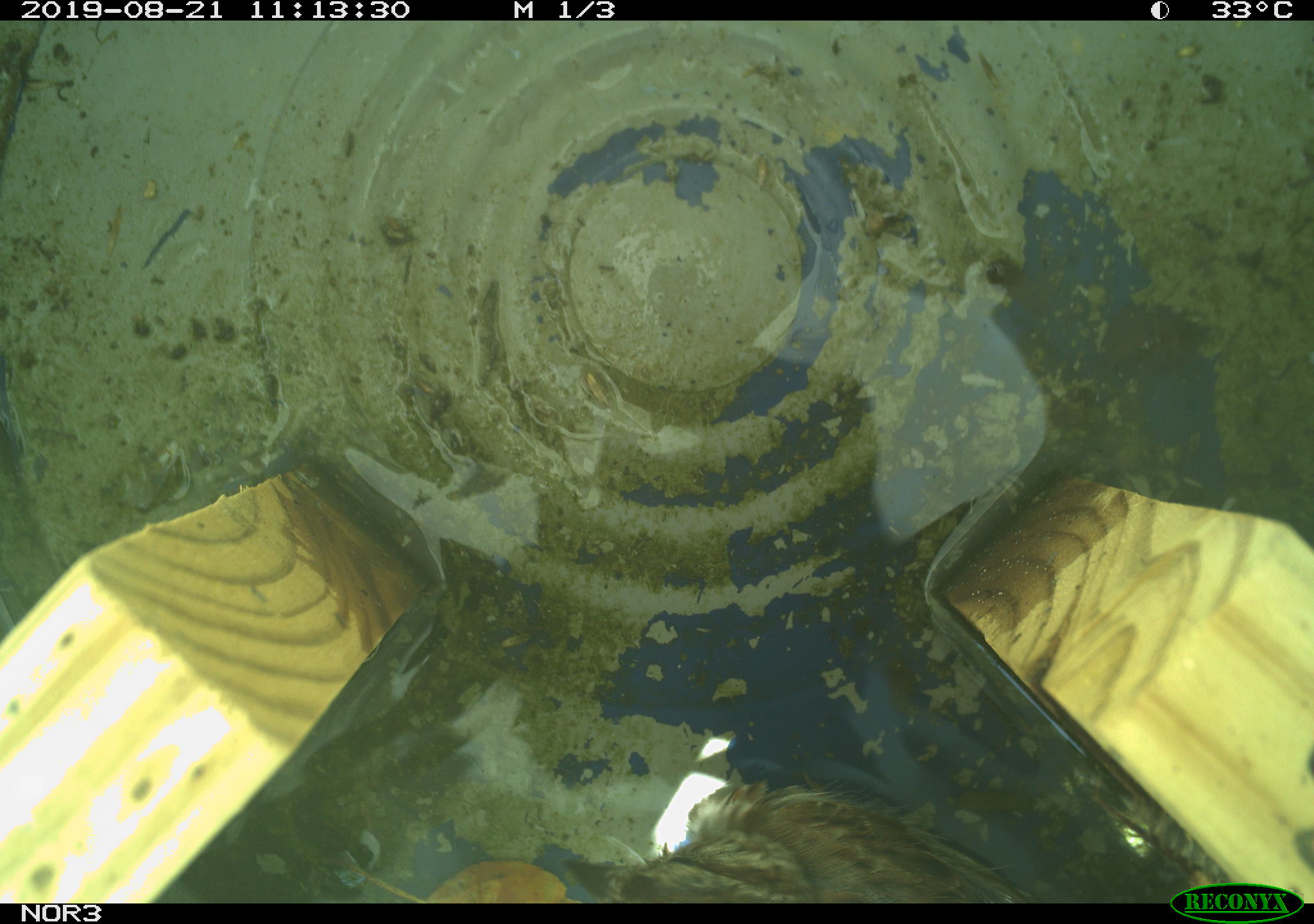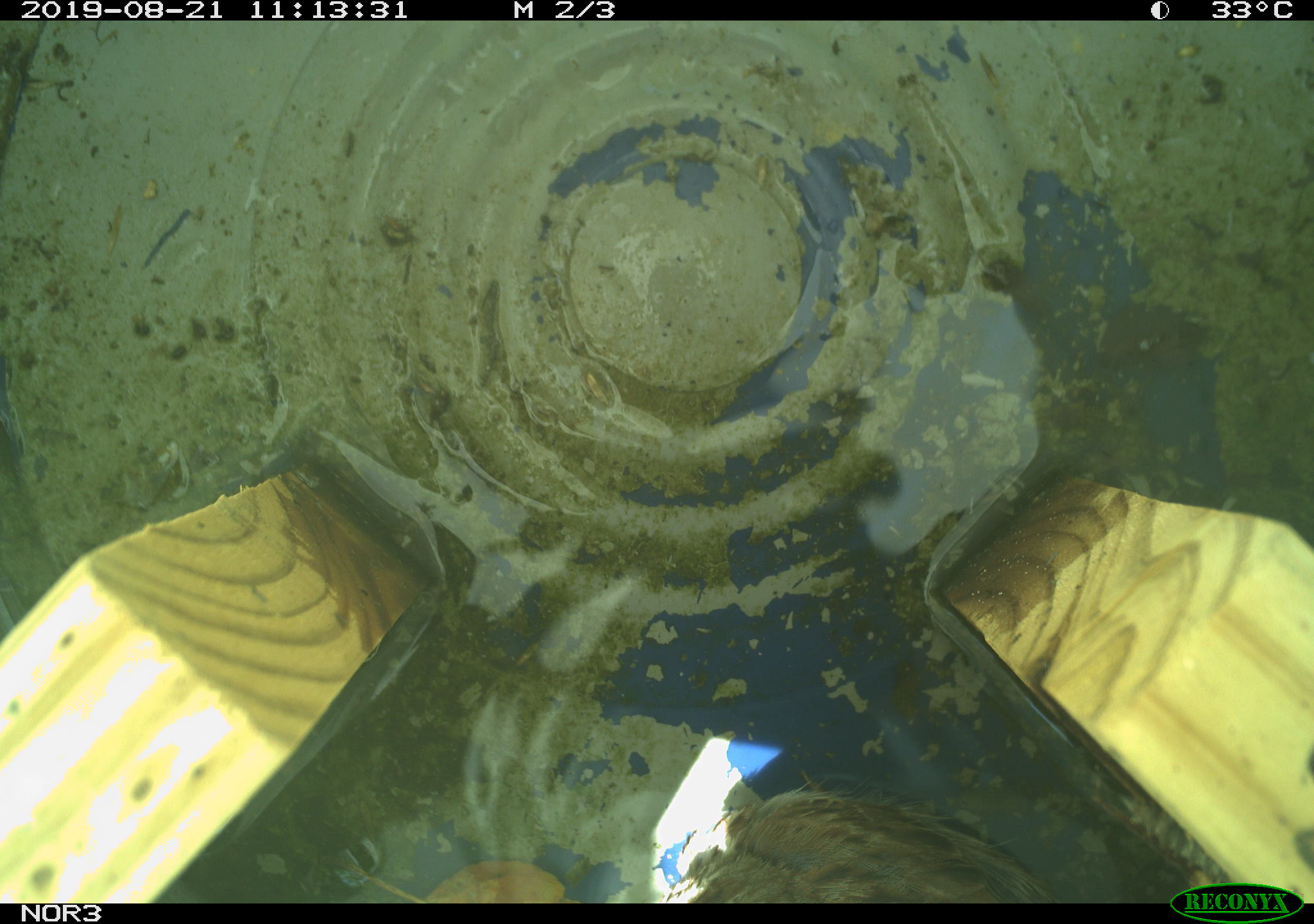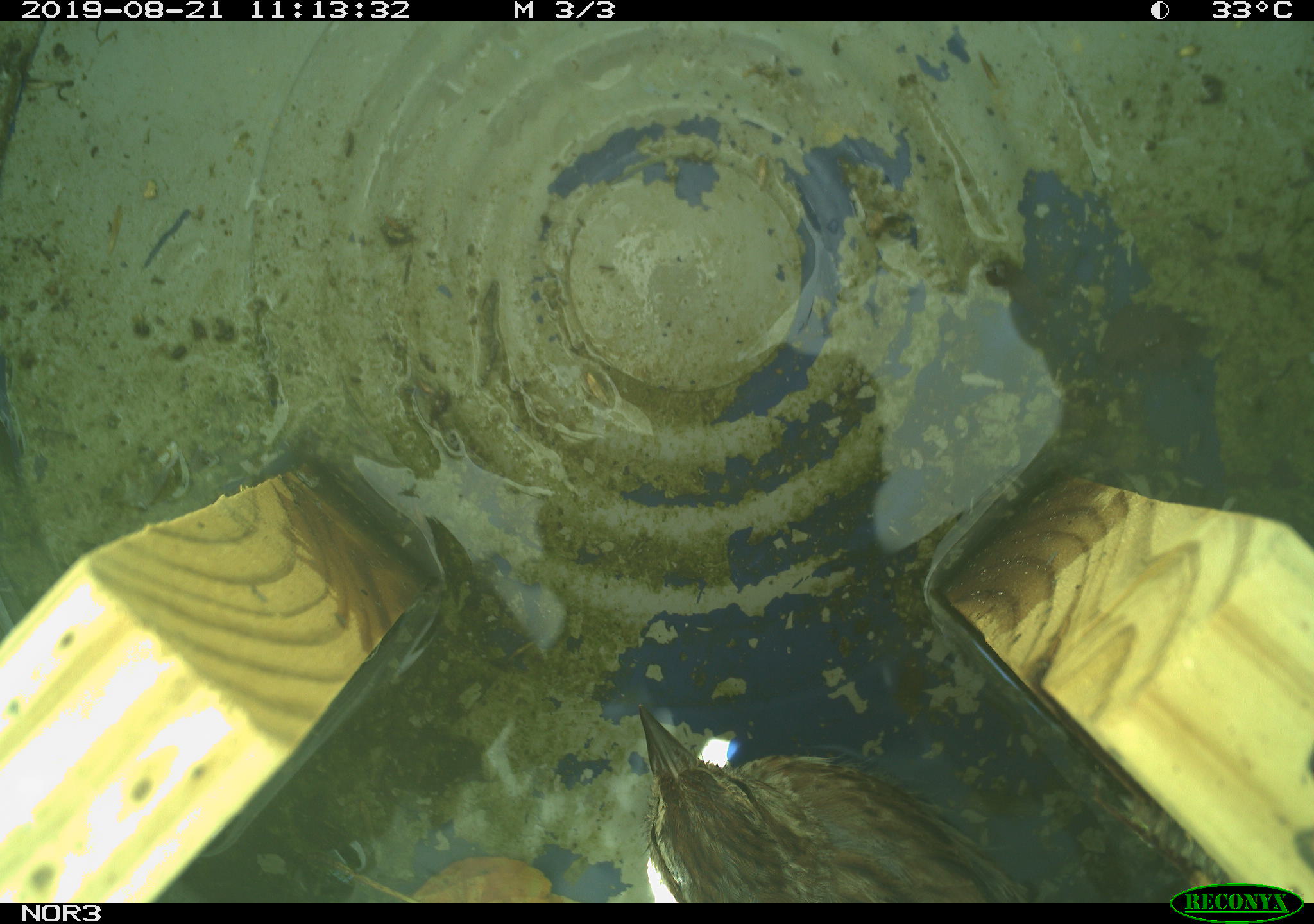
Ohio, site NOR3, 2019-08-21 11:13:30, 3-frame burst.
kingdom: Animalia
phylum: Chordata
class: Aves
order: Passeriformes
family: Passerellidae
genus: Melospiza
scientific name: Melospiza melodia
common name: song sparrow